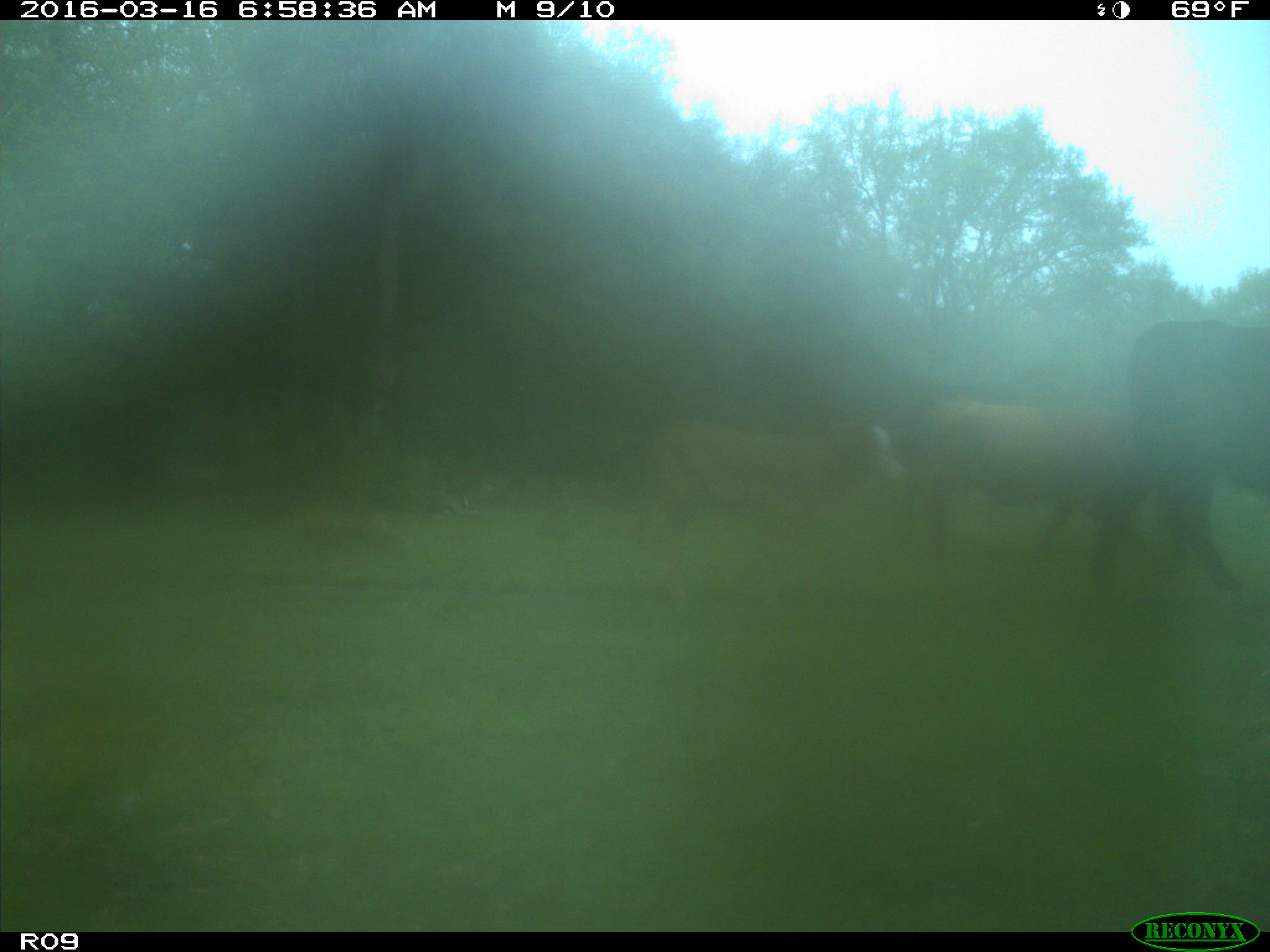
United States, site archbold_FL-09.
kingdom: Animalia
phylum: Chordata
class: Mammalia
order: Artiodactyla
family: Bovidae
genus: Bos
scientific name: Bos taurus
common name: domestic cow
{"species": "Bos taurus (domestic cow)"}